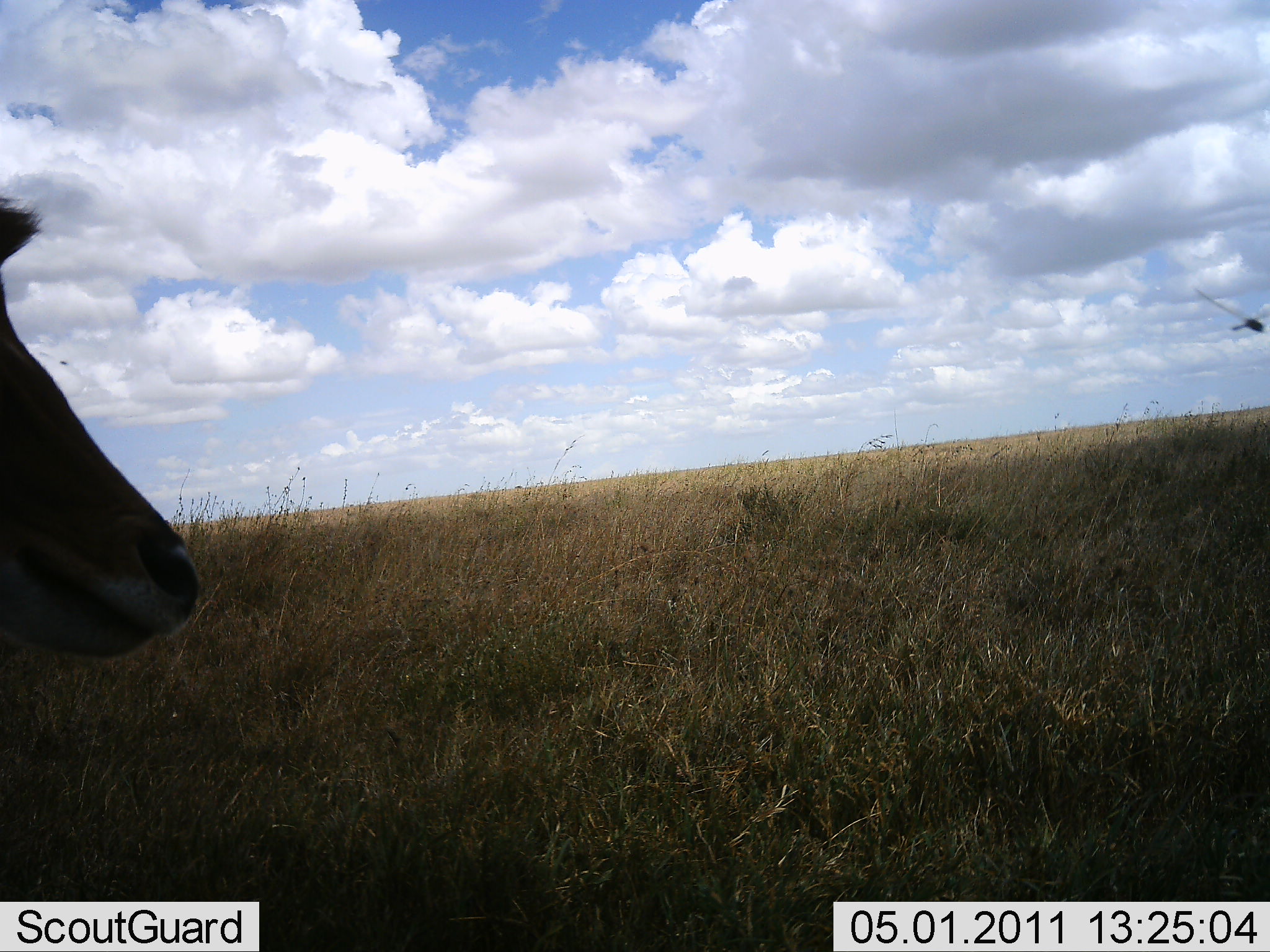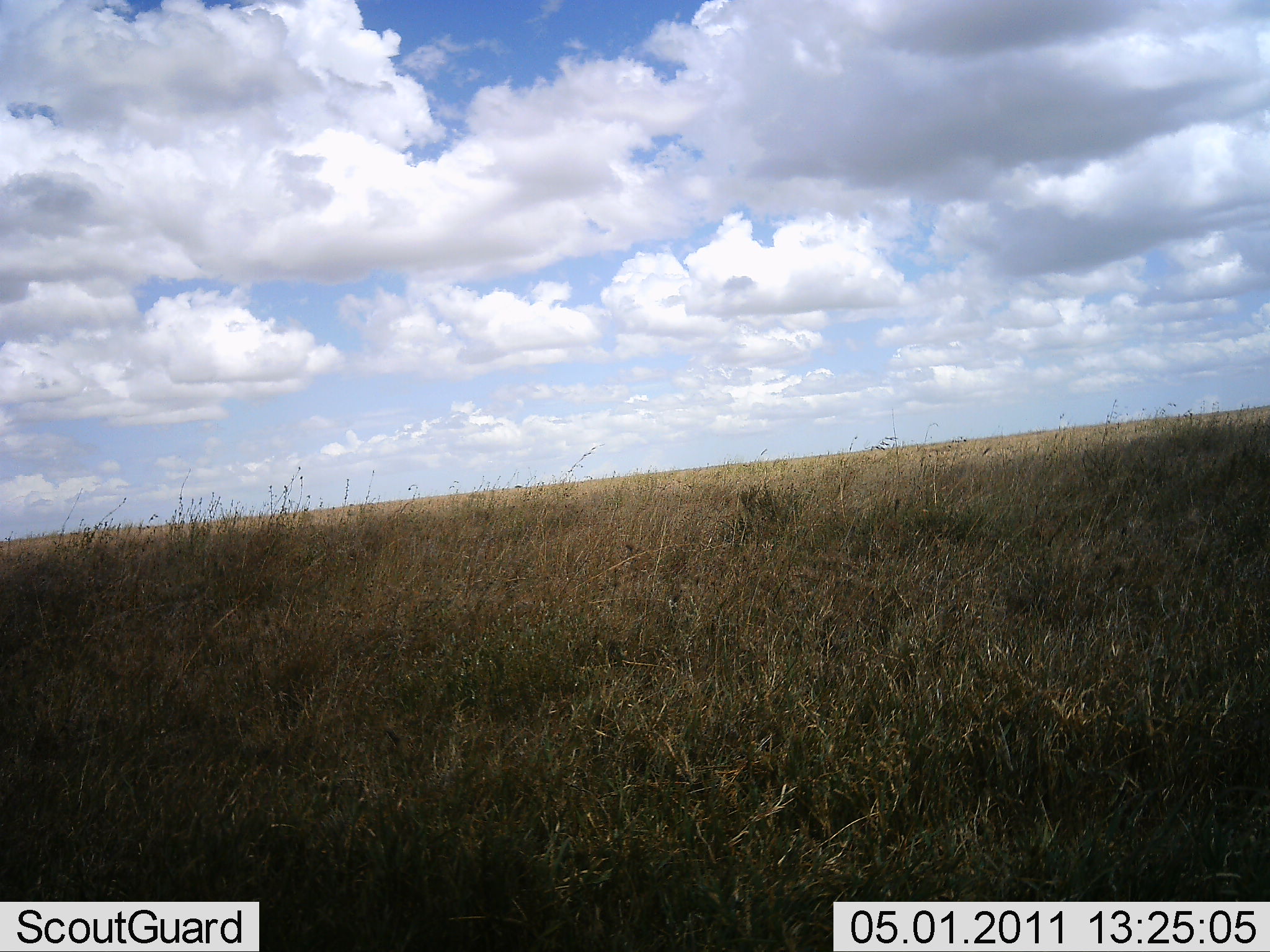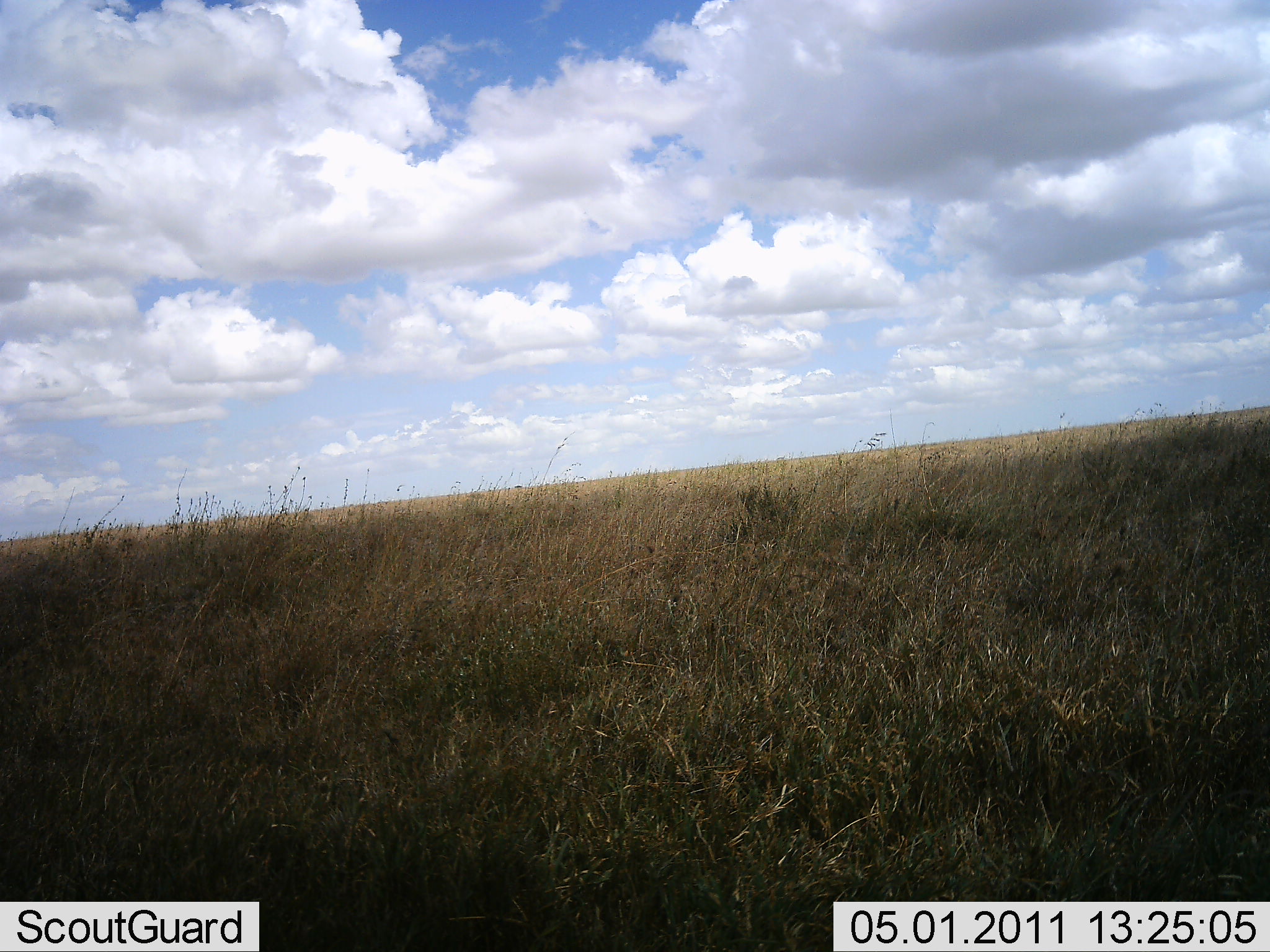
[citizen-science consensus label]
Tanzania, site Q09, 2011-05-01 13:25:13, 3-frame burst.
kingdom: Animalia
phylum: Chordata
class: Mammalia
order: Artiodactyla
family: Bovidae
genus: Aepyceros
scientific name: Aepyceros melampus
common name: impala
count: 1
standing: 20%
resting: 0%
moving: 80%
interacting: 0%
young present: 0%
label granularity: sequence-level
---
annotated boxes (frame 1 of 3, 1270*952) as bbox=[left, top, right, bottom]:
animal: bbox=[0, 186, 205, 676]